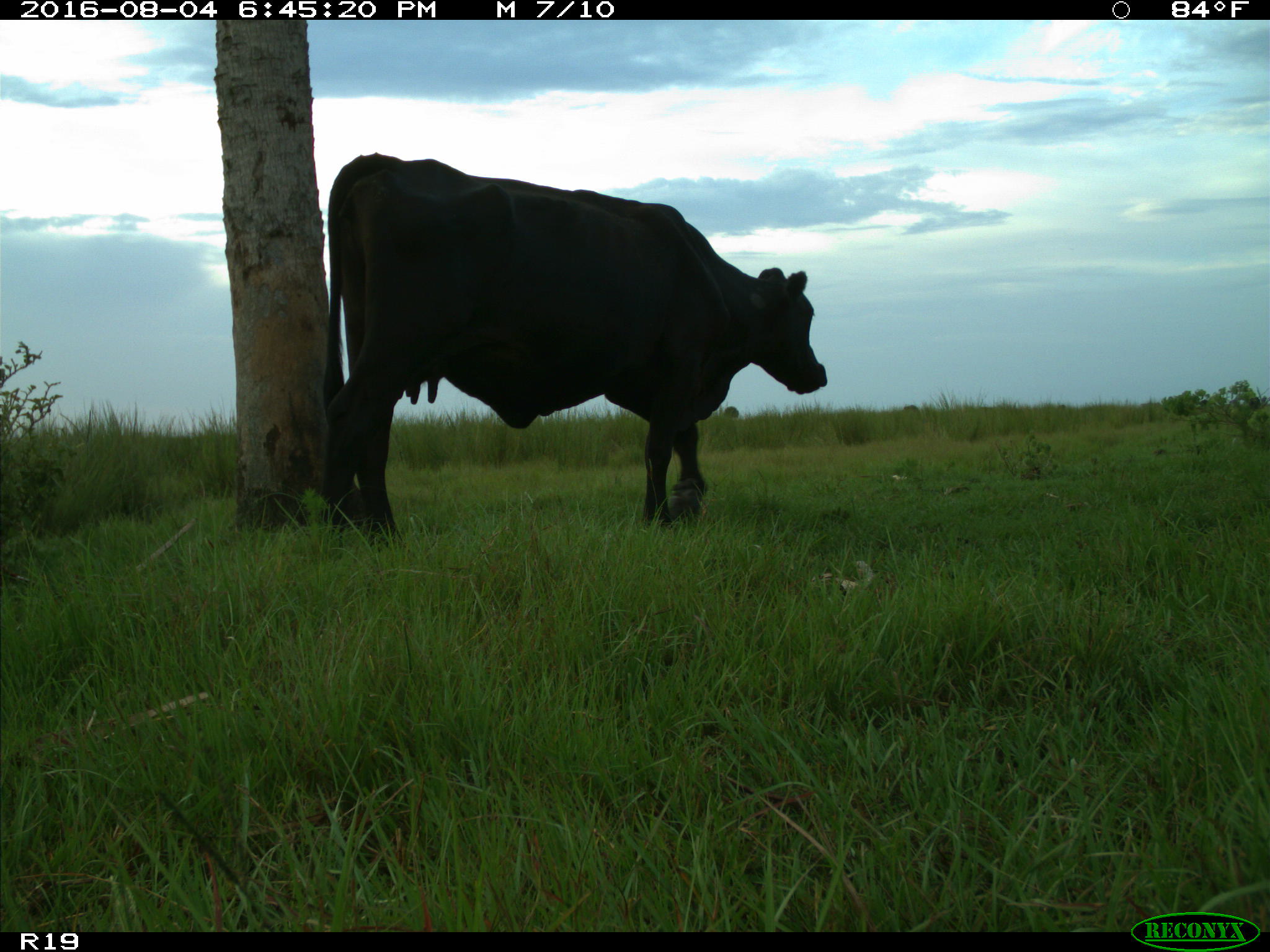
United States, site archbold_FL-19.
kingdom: Animalia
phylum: Chordata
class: Mammalia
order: Artiodactyla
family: Bovidae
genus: Bos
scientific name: Bos taurus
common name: domestic cow